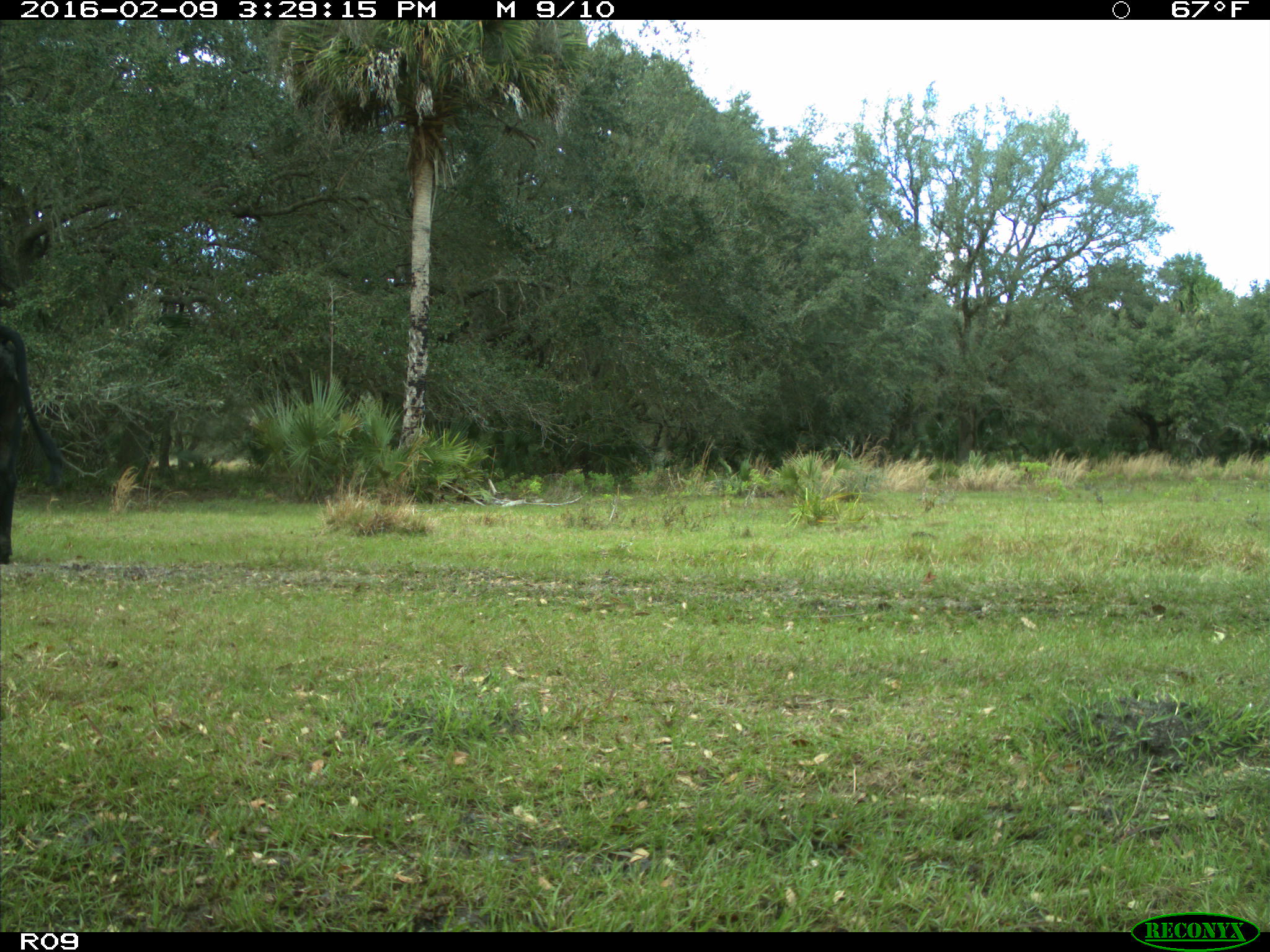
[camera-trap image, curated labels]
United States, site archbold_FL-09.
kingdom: Animalia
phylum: Chordata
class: Mammalia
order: Artiodactyla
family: Bovidae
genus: Bos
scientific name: Bos taurus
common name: domestic cow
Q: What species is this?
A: Bos taurus (domestic cow).